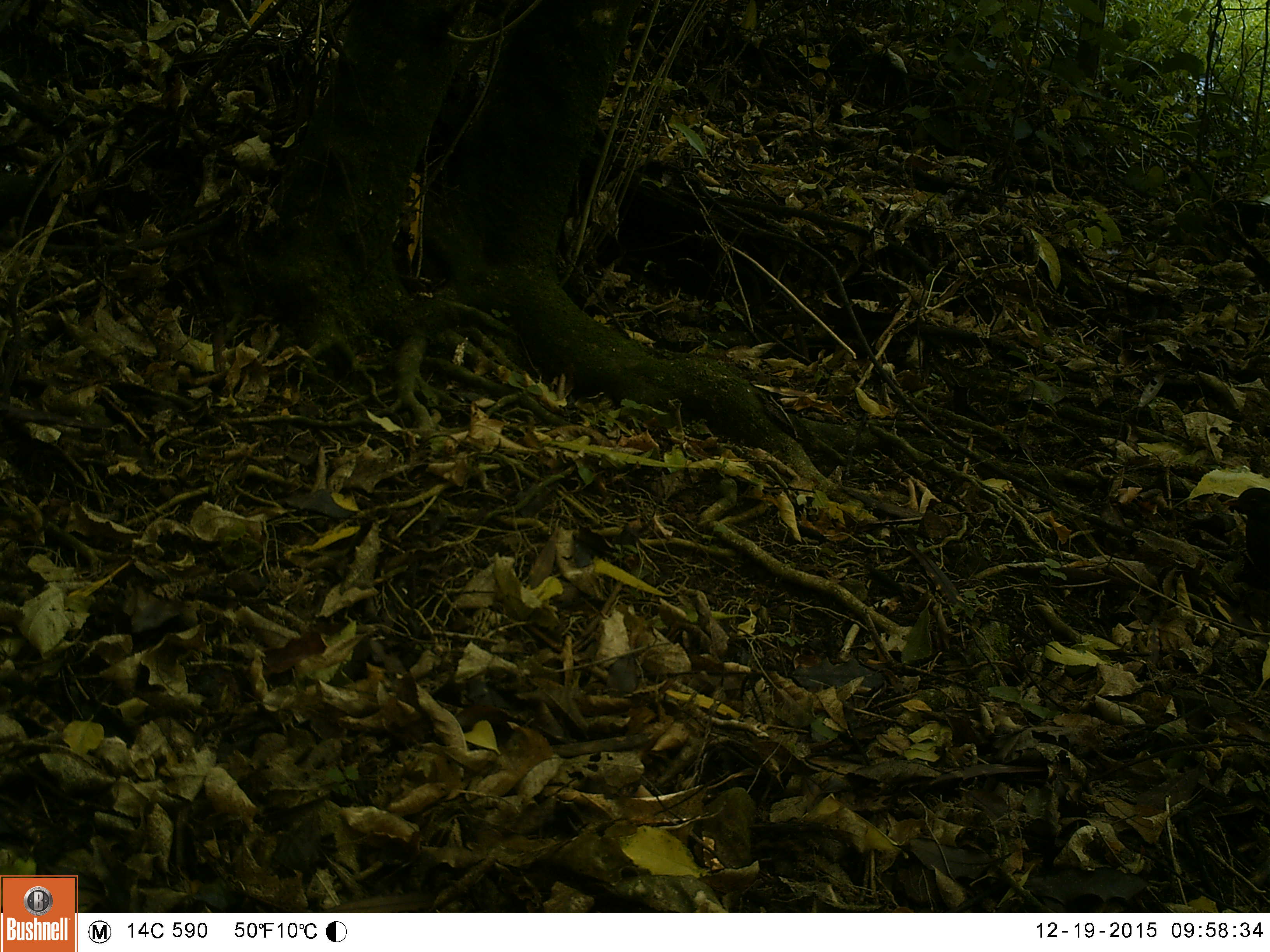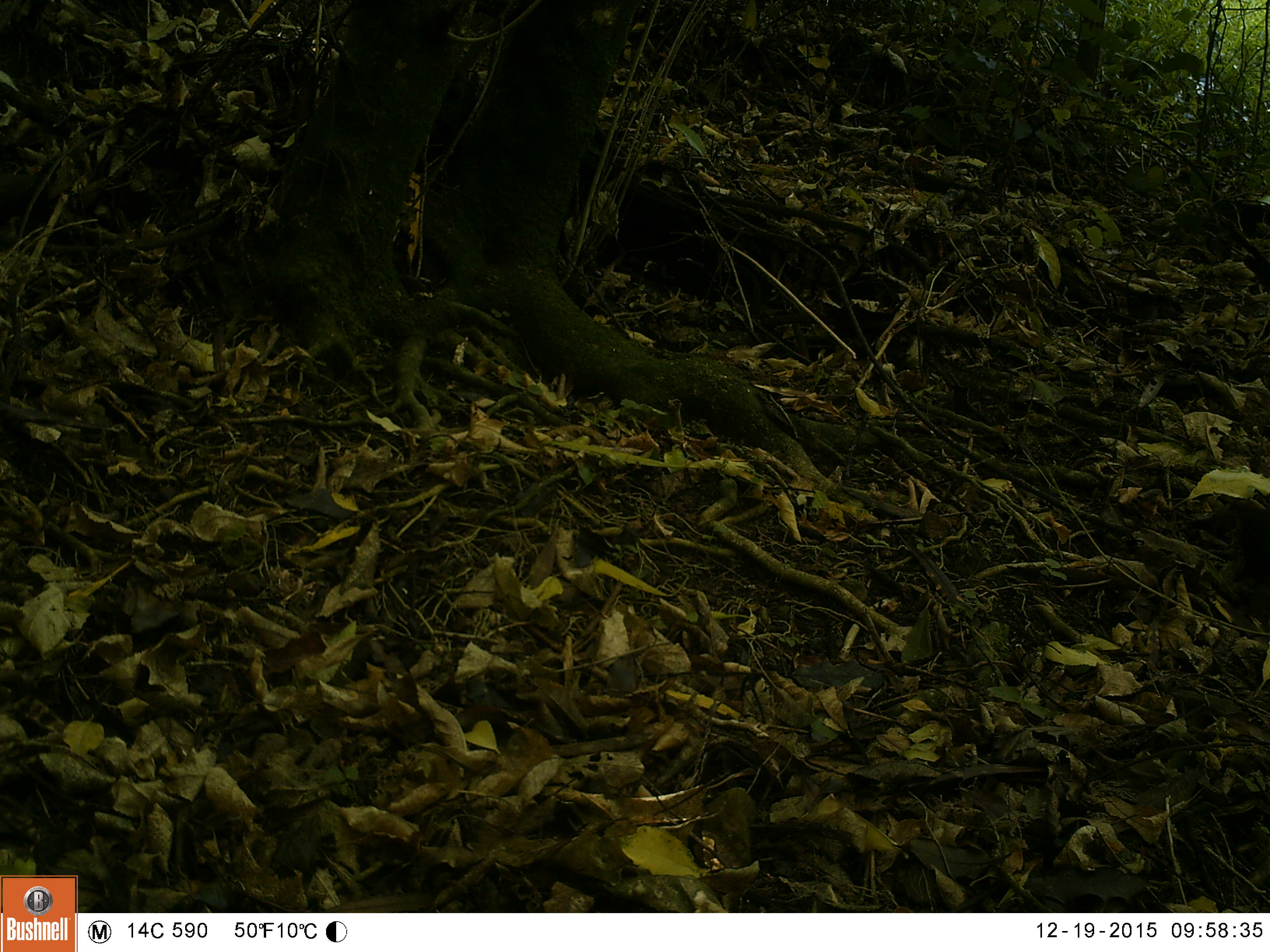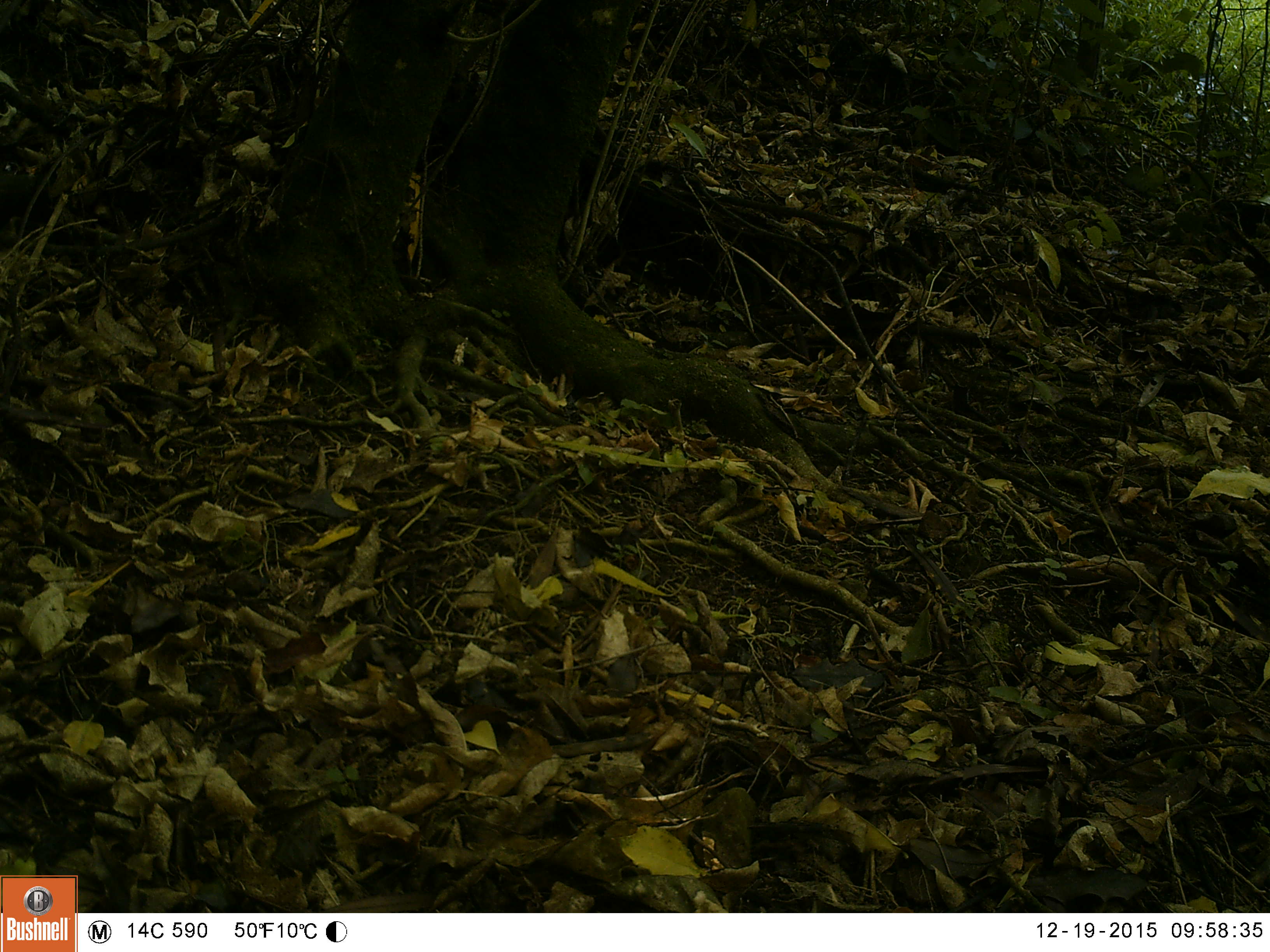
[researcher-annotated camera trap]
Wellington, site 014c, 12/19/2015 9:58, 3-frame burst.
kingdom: Animalia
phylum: Chordata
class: Aves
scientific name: Aves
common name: bird